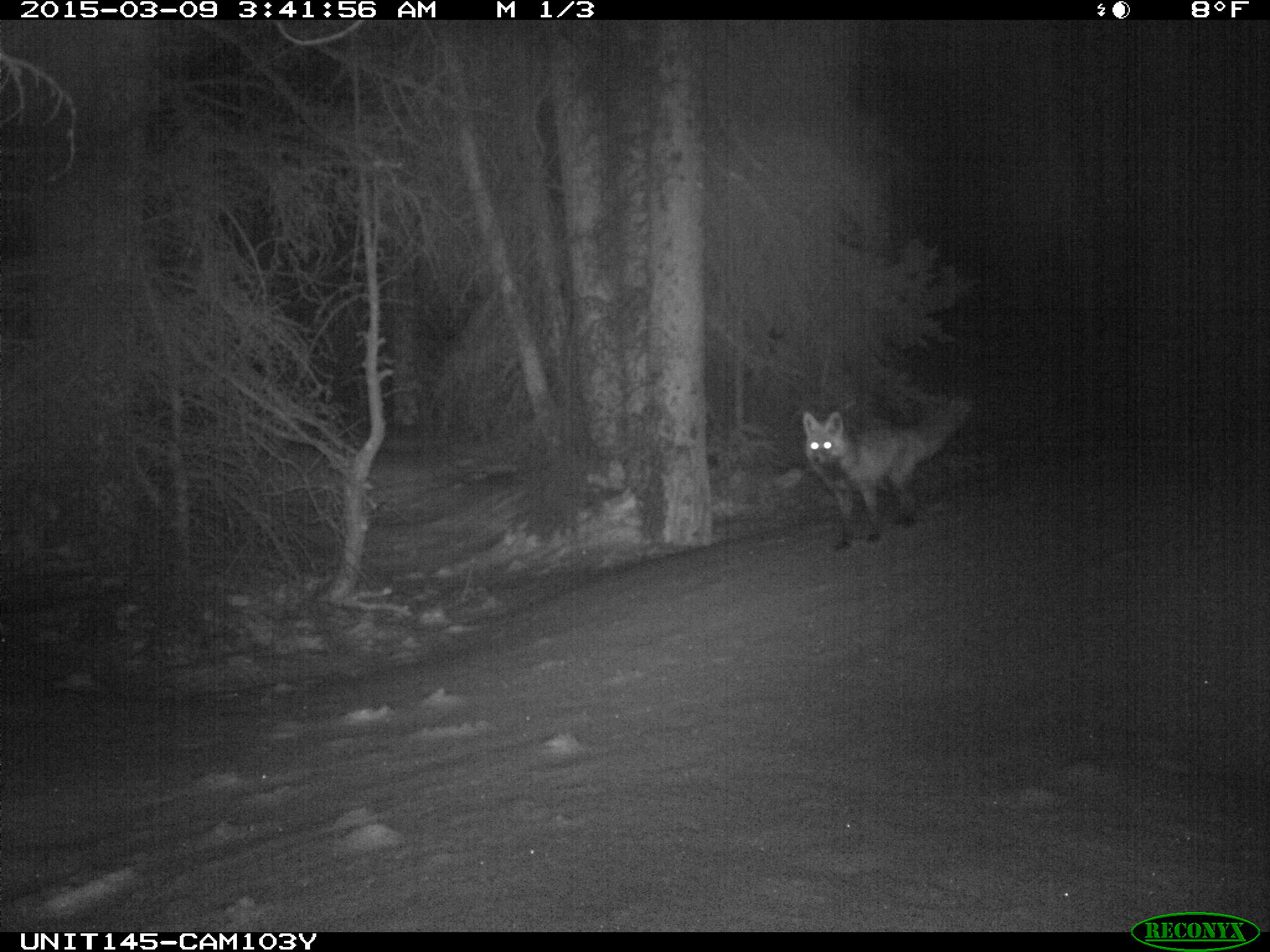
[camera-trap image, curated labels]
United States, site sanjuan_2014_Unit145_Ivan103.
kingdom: Animalia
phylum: Chordata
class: Mammalia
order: Carnivora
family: Canidae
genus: Vulpes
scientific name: Vulpes vulpes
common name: red fox